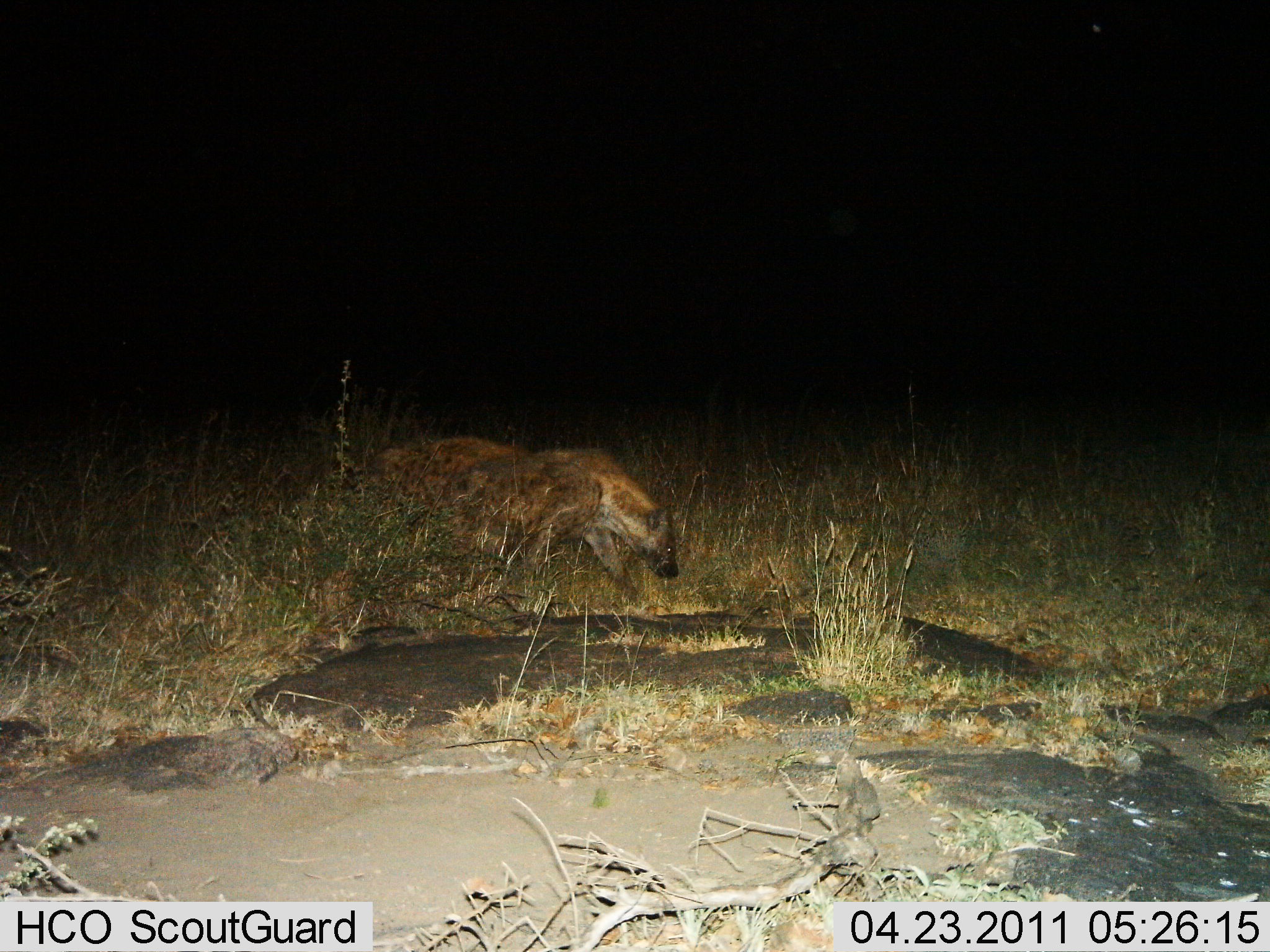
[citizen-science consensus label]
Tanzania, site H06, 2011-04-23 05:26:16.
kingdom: Animalia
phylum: Chordata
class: Mammalia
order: Carnivora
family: Hyaenidae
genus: Crocuta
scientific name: Crocuta crocuta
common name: spotted hyena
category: hyenaspotted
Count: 2.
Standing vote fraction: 0%.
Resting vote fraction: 0%.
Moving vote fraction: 100%.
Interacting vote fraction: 0%.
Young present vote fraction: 0%.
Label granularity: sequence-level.